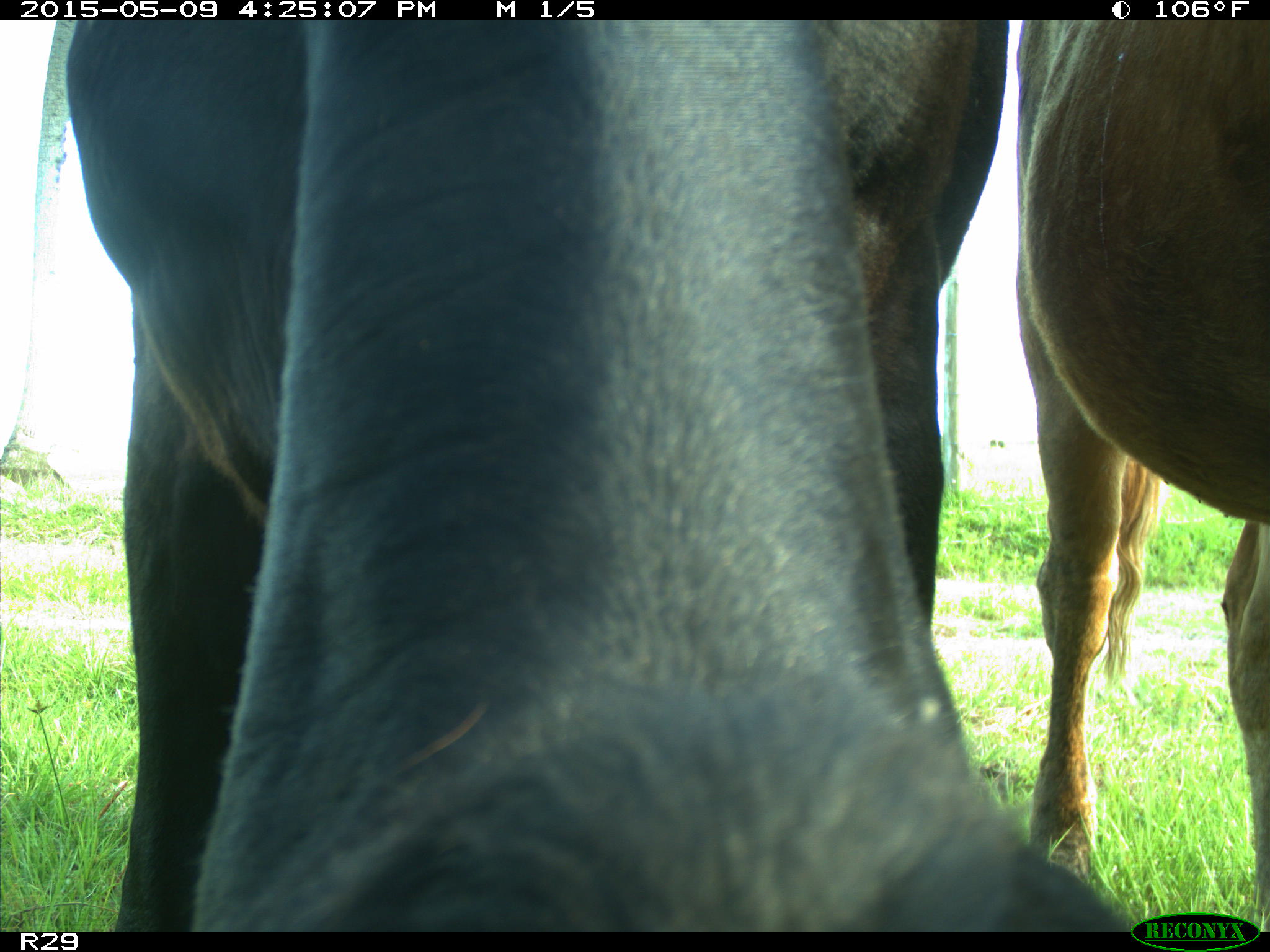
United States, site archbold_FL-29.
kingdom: Animalia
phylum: Chordata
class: Mammalia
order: Artiodactyla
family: Bovidae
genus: Bos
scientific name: Bos taurus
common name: domestic cow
Bos taurus (domestic cow).